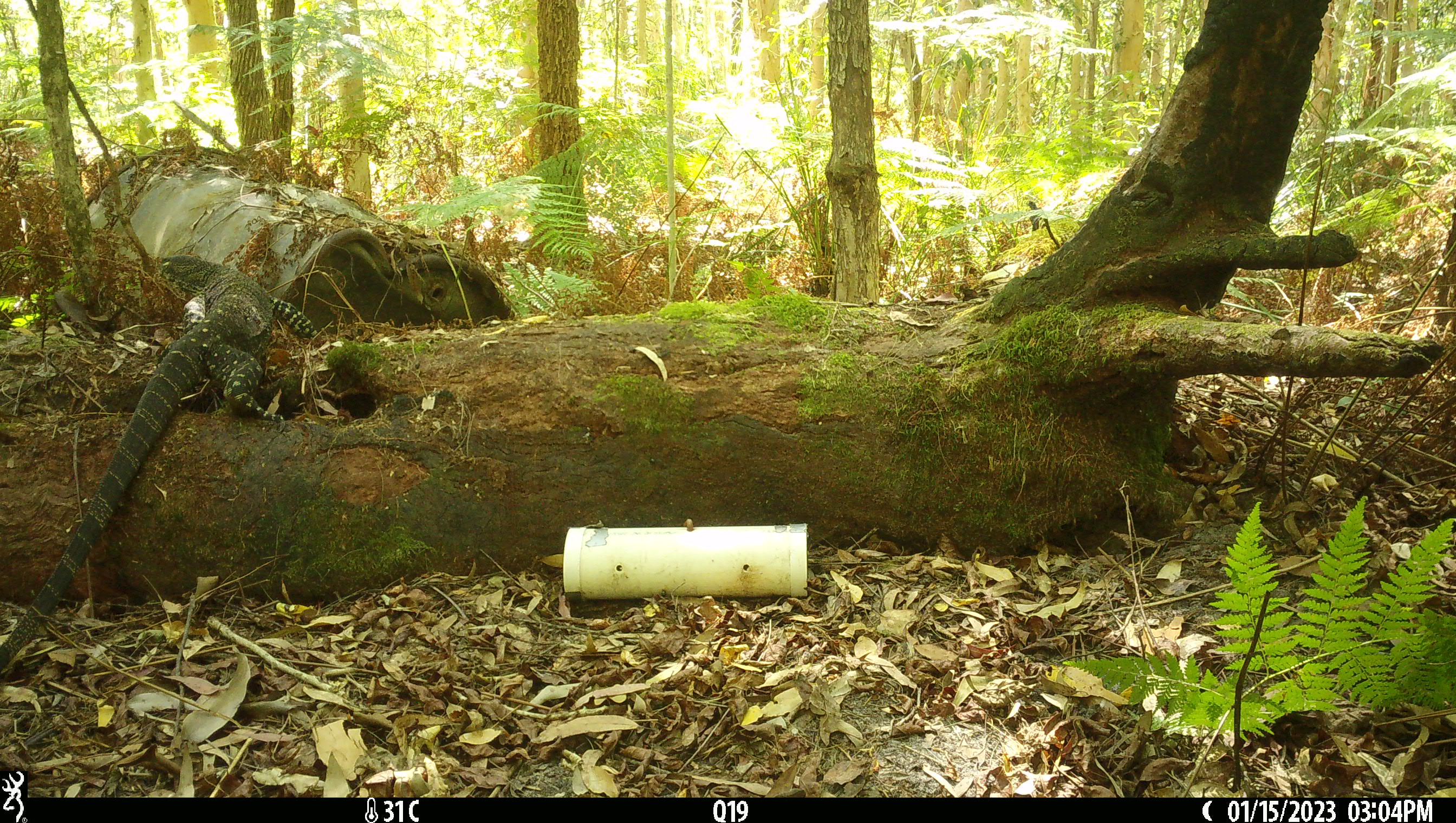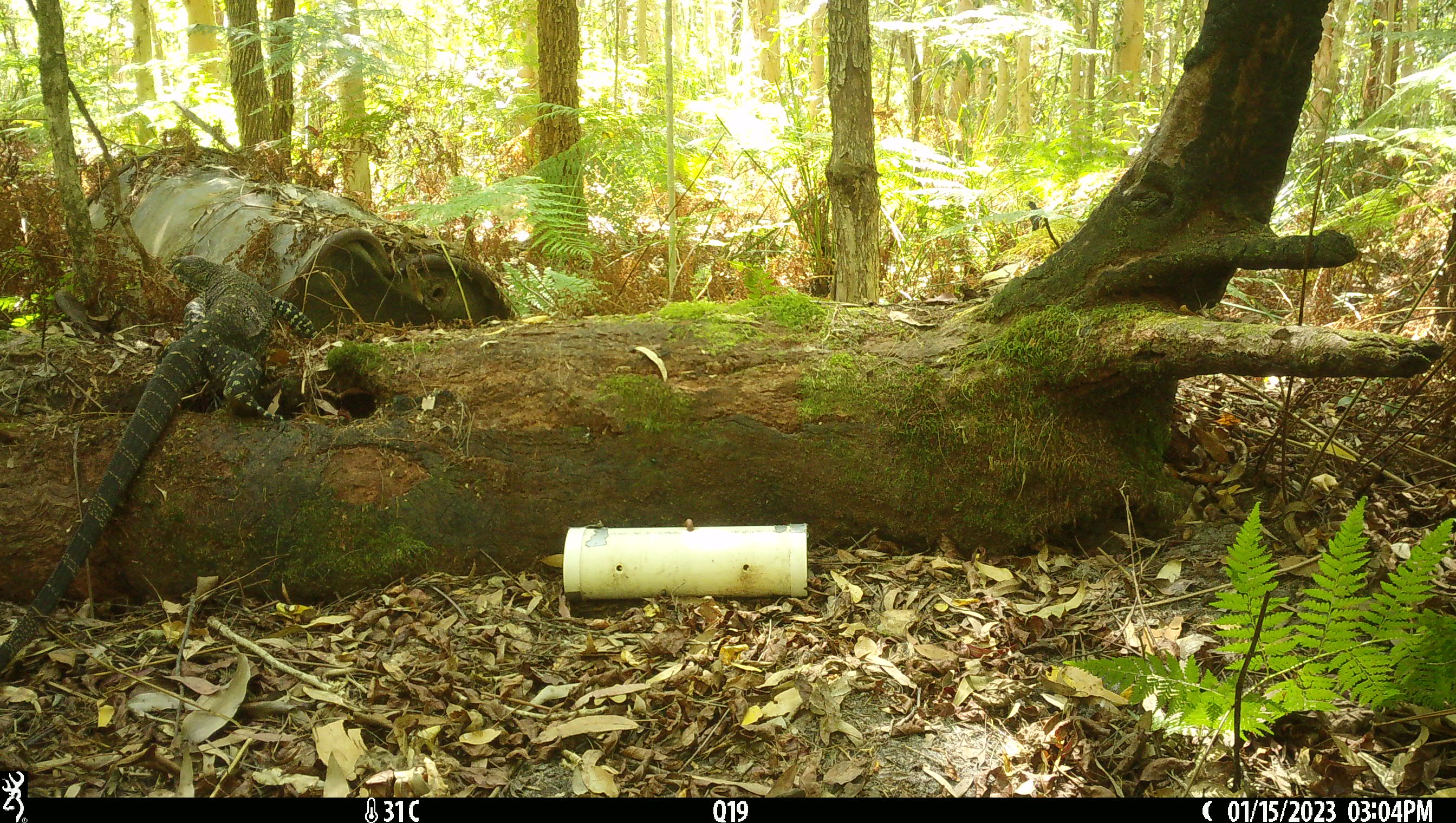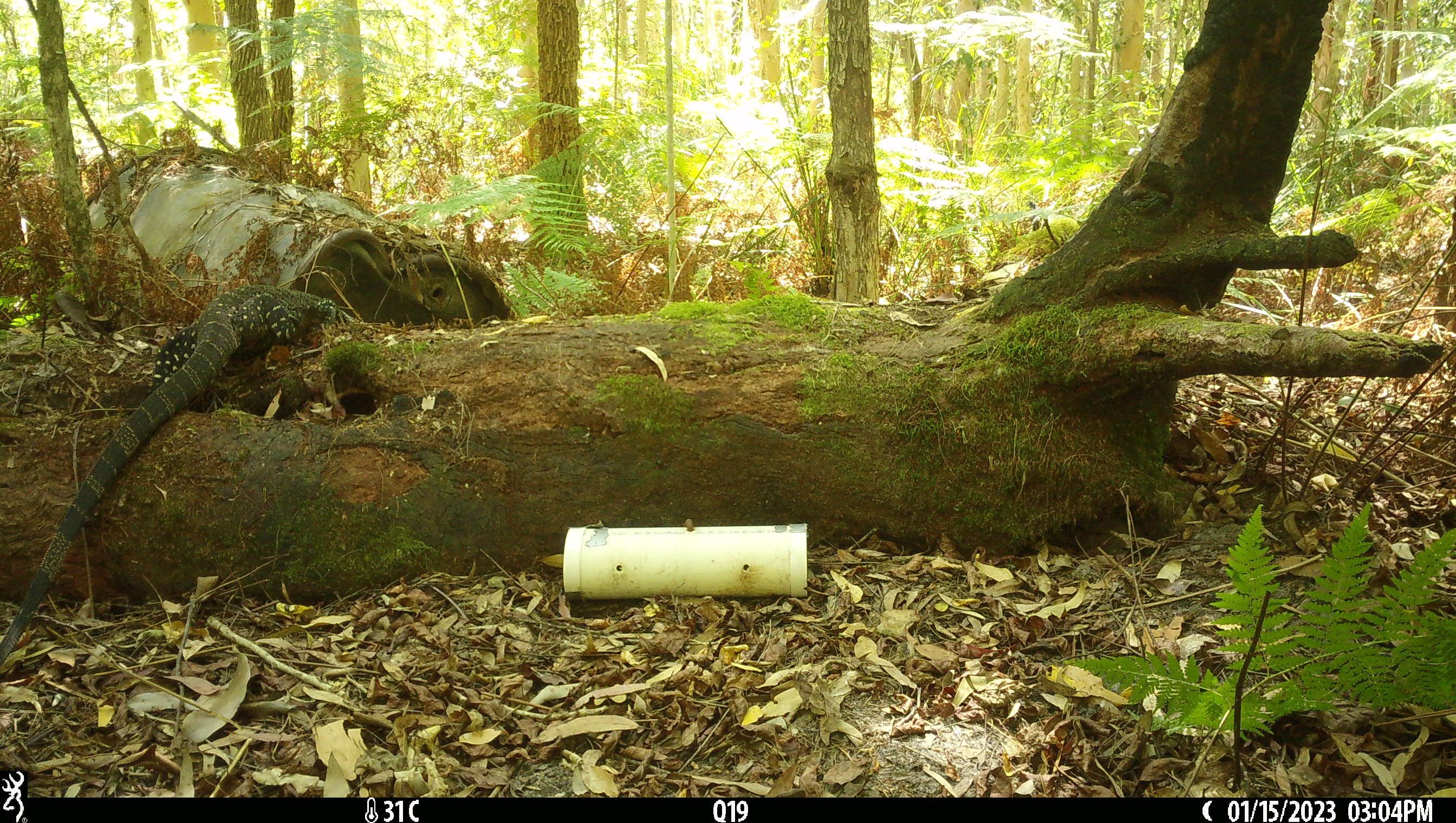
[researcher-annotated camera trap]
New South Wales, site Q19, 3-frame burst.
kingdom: Animalia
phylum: Chordata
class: Reptilia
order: Squamata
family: Varanidae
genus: Varanus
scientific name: Varanus varius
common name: lace monitor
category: goanna